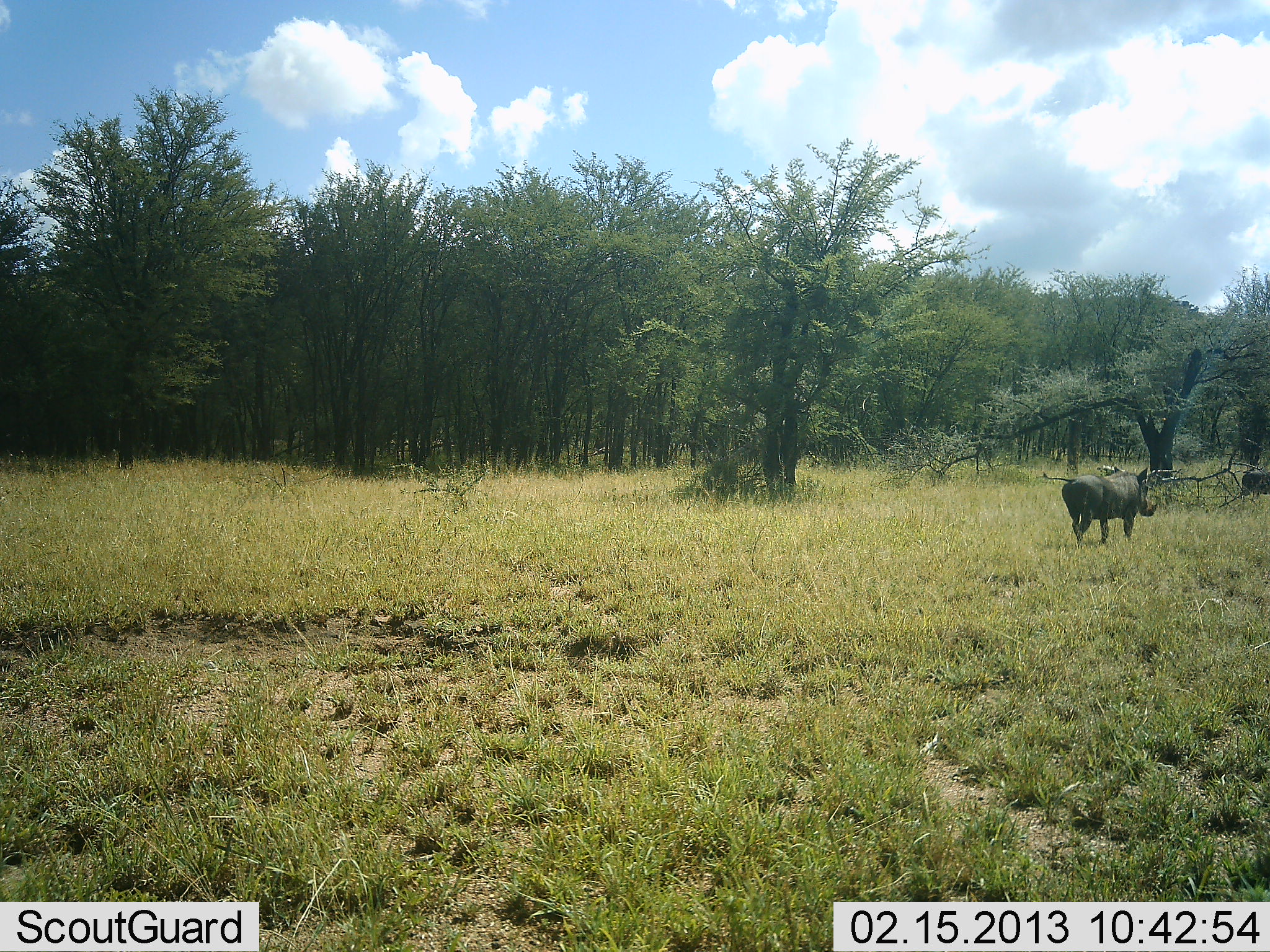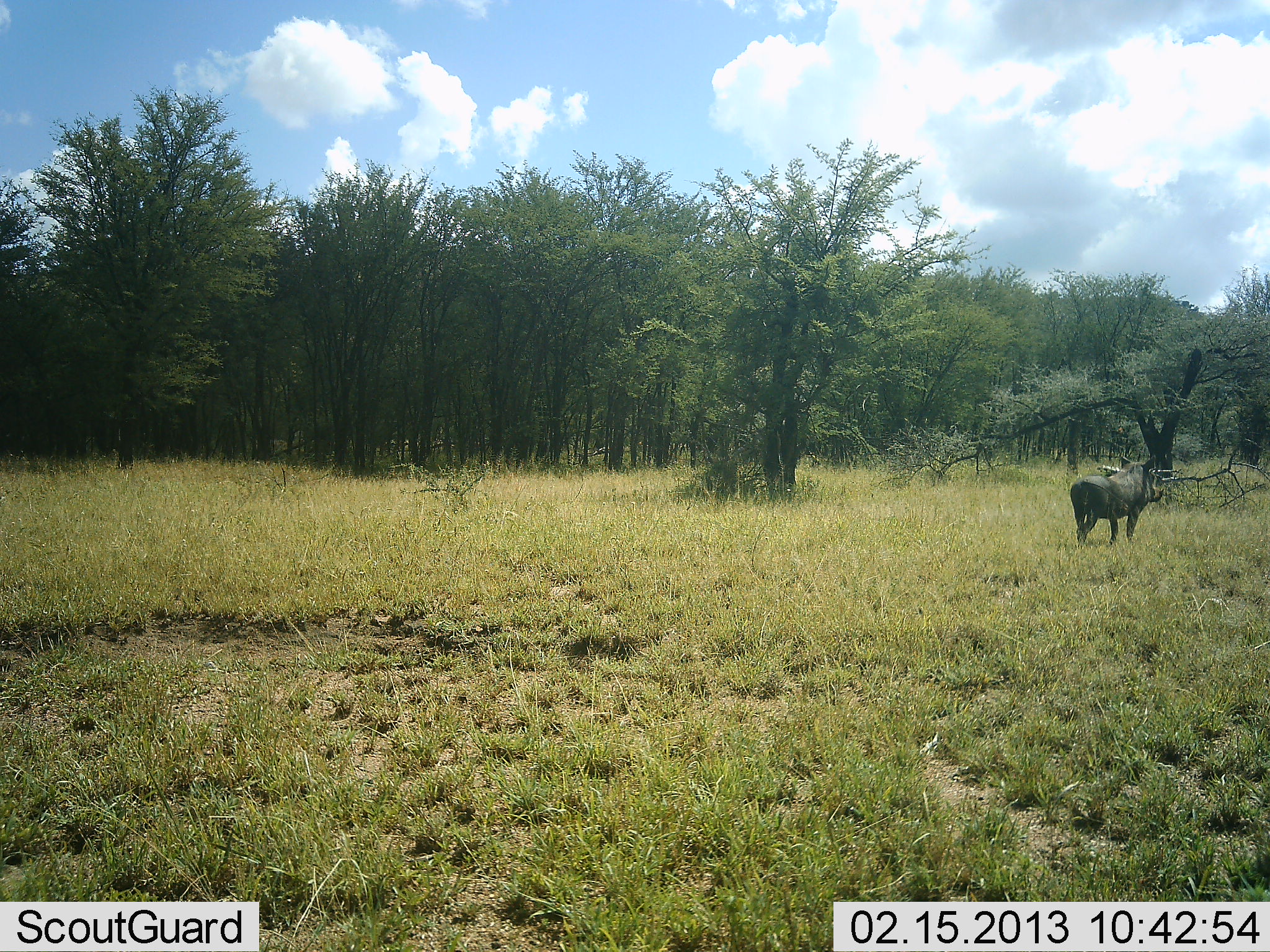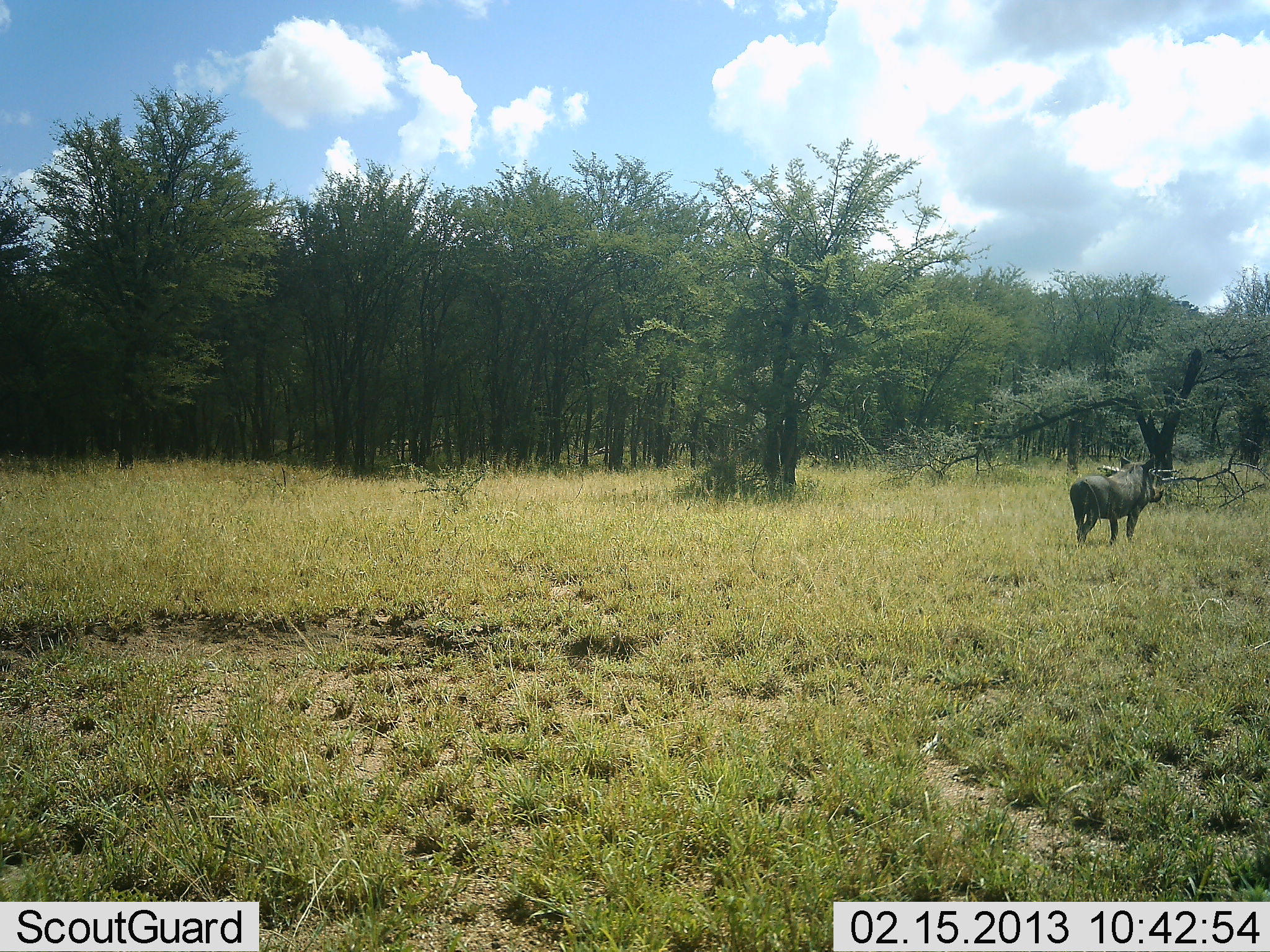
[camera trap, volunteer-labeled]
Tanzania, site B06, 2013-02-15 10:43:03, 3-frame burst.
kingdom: Animalia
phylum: Chordata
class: Mammalia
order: Artiodactyla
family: Suidae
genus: Phacochoerus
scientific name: Phacochoerus africanus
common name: warthog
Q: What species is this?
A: Warthog (Phacochoerus africanus).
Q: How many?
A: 2.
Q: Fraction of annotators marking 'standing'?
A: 59%.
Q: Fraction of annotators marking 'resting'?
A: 0%.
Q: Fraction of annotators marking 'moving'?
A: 74%.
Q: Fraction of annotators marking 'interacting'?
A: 5%.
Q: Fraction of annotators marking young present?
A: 0%.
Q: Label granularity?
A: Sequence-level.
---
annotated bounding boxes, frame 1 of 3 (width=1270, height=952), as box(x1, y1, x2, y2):
animal: box(1041, 463, 1159, 547); box(1241, 466, 1270, 495)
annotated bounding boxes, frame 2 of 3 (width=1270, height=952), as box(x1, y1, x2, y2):
animal: box(1069, 454, 1165, 546)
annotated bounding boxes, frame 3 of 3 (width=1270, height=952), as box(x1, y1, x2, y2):
animal: box(1069, 454, 1165, 546)